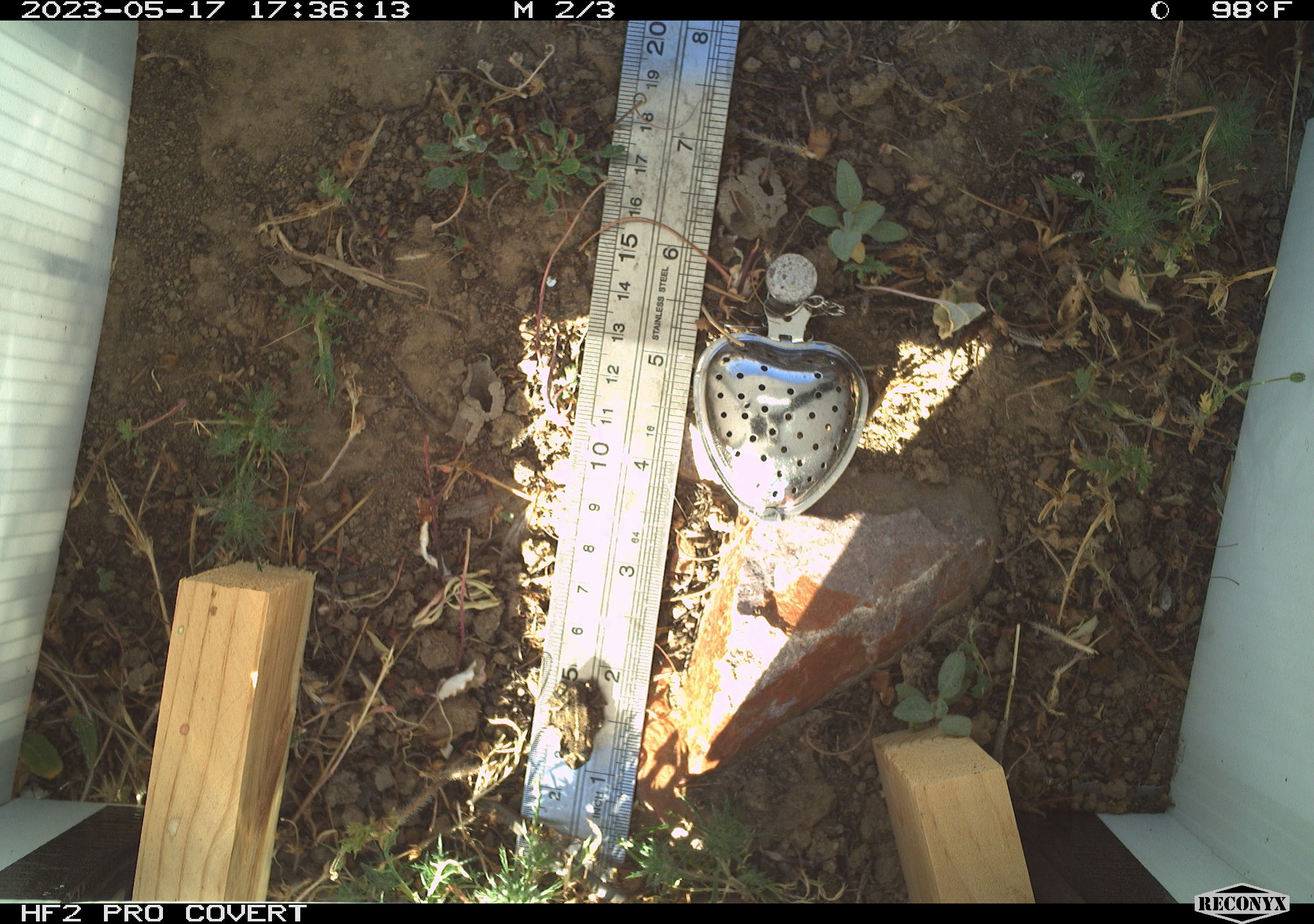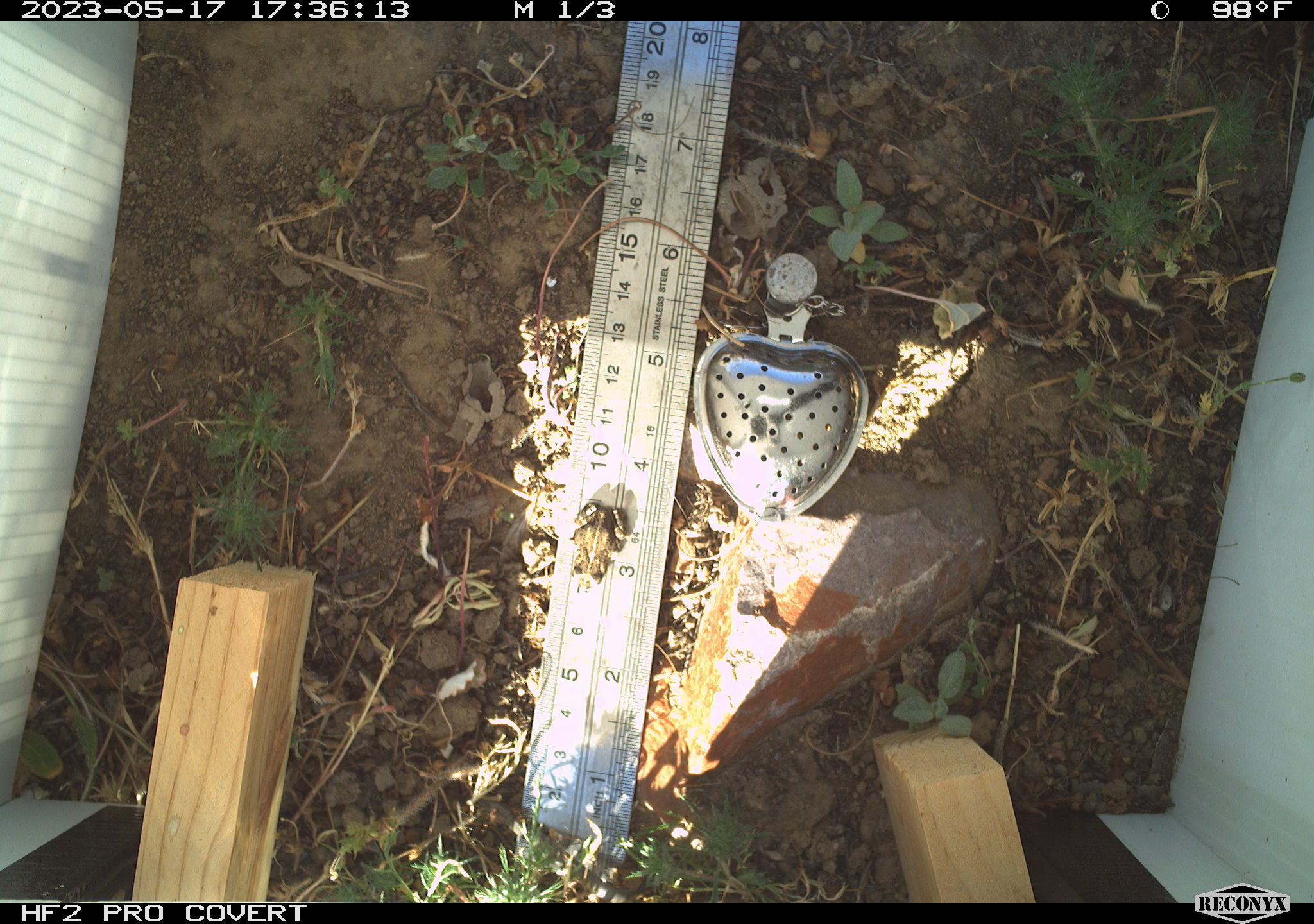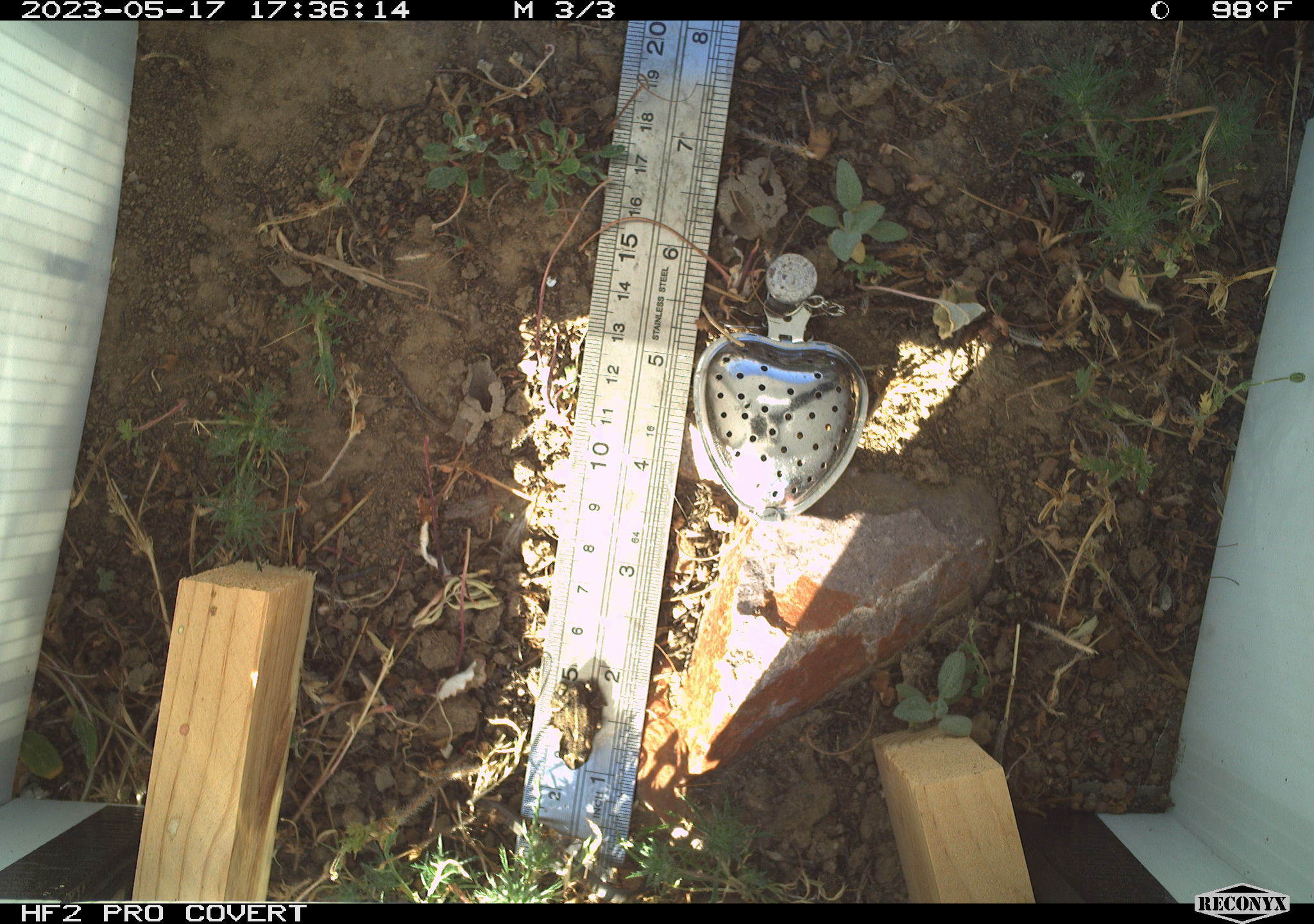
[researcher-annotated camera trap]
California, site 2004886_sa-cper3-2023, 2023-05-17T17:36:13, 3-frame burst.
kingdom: Animalia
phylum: Chordata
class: Amphibia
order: Anura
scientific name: Anura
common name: frogs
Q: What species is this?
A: Frogs (Anura).